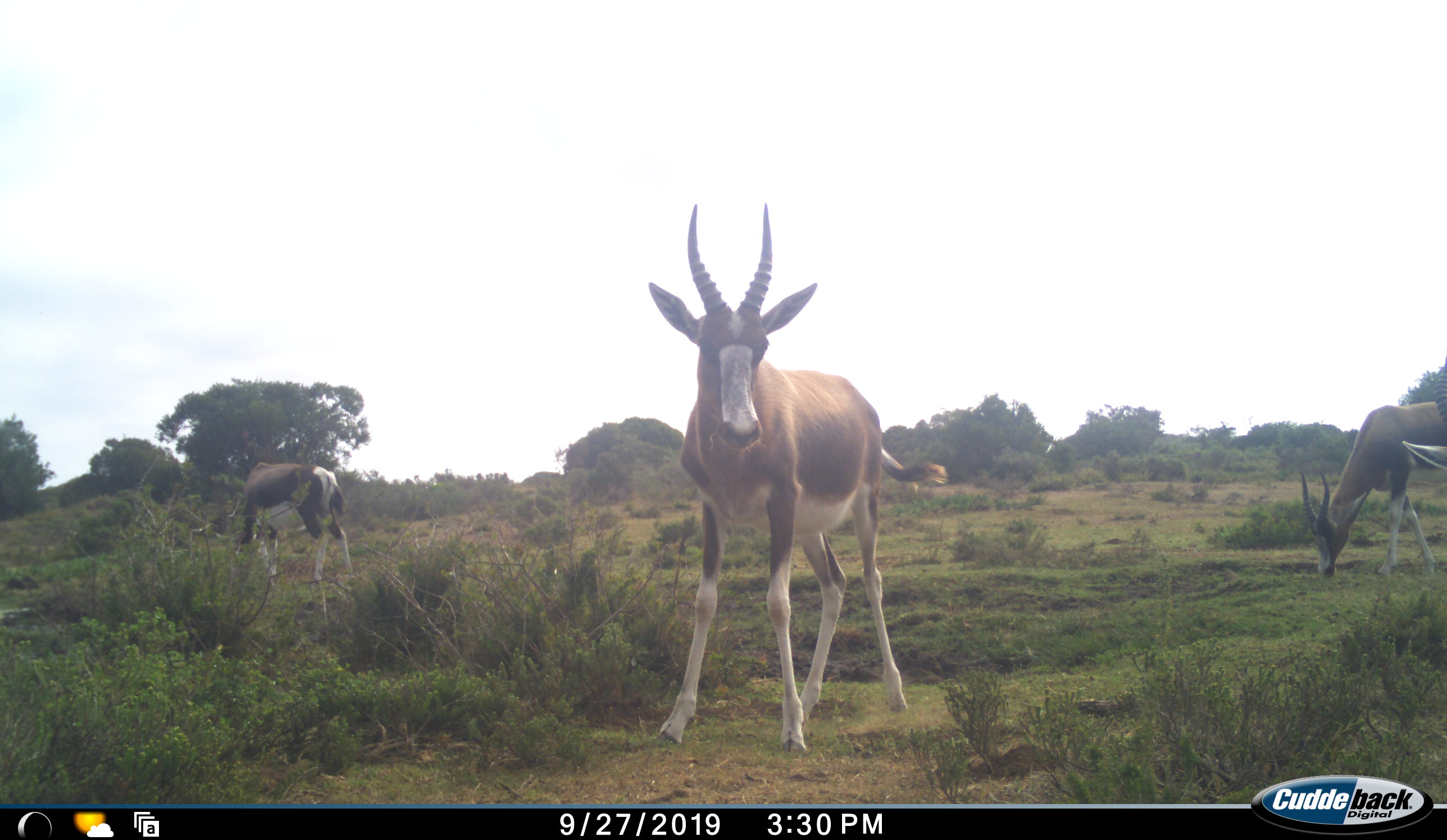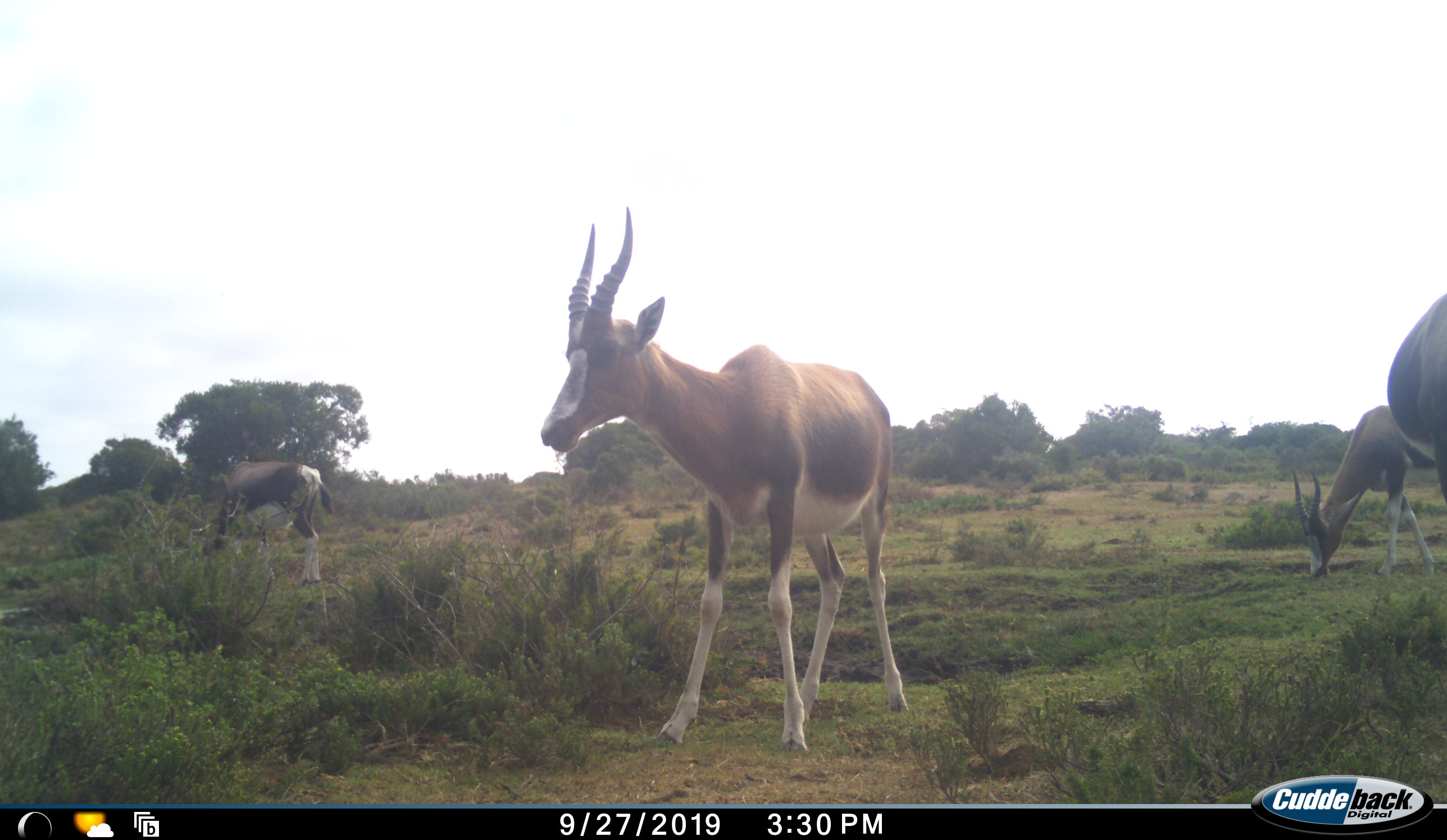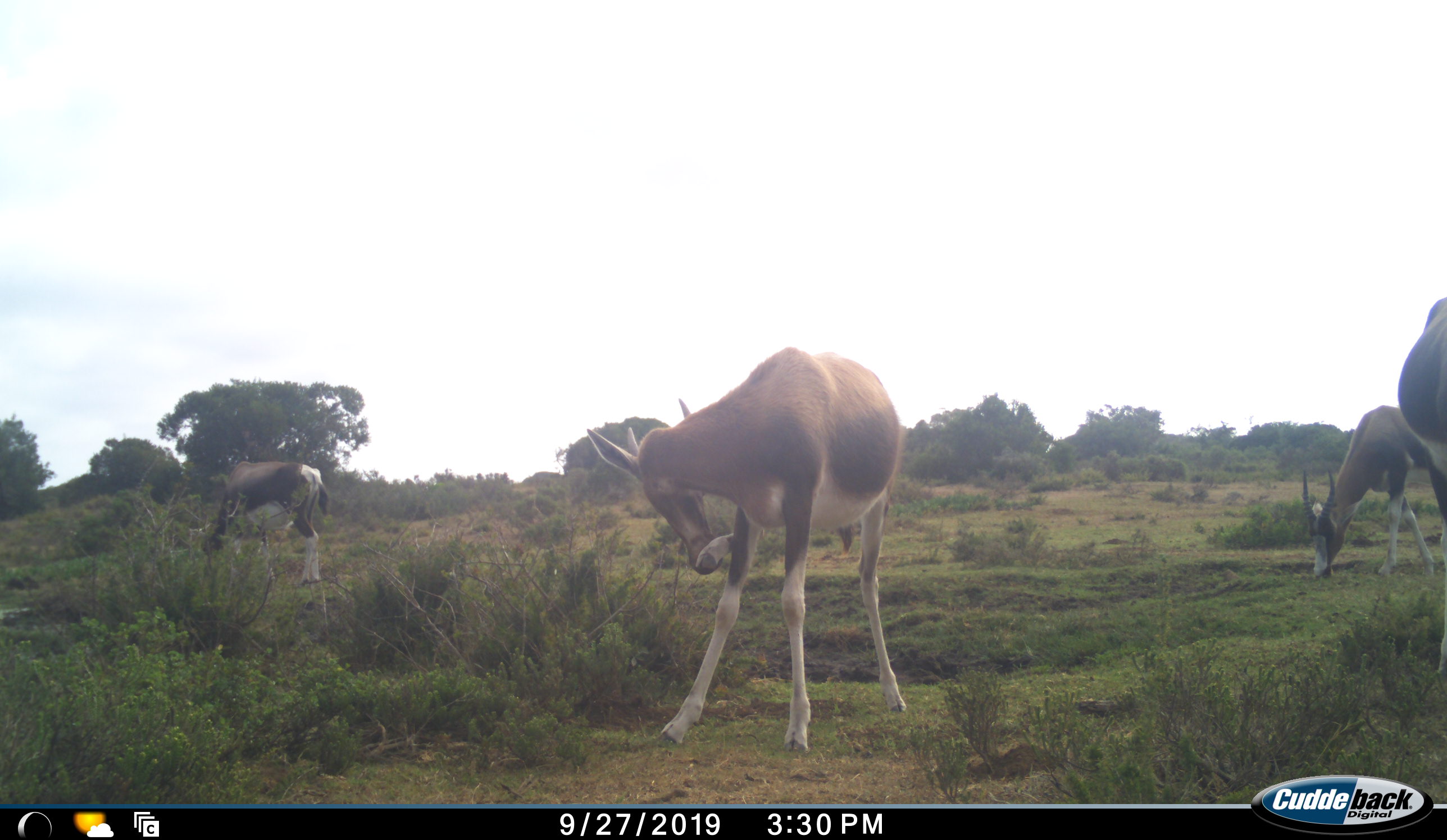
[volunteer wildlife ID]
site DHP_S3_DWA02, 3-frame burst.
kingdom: Animalia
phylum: Chordata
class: Mammalia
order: Artiodactyla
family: Bovidae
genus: Damaliscus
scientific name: Damaliscus pygargus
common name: bontebok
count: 4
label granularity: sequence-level